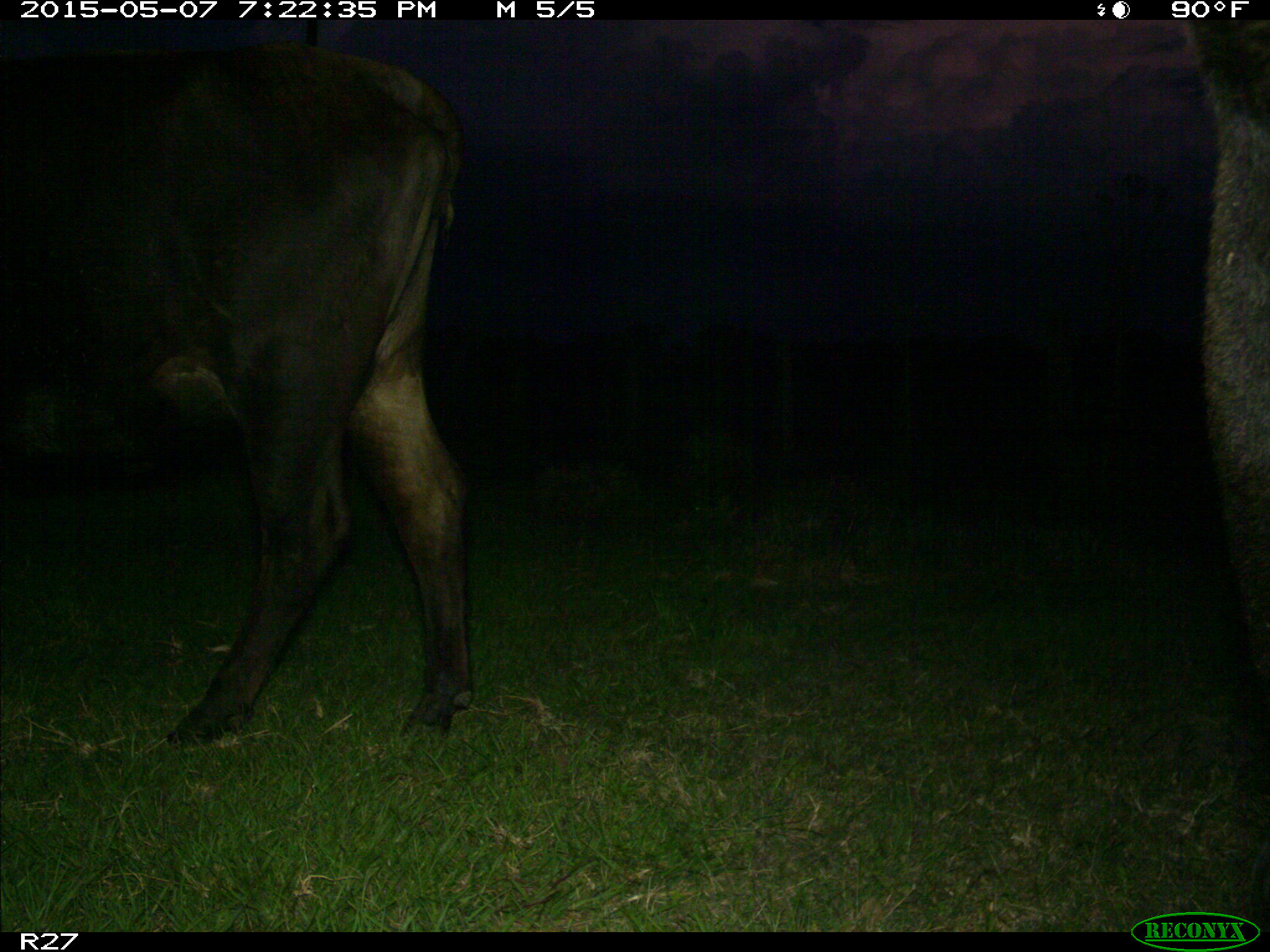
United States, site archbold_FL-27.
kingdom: Animalia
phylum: Chordata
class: Mammalia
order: Artiodactyla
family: Bovidae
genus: Bos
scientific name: Bos taurus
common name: domestic cow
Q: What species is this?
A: Bos taurus (domestic cow).